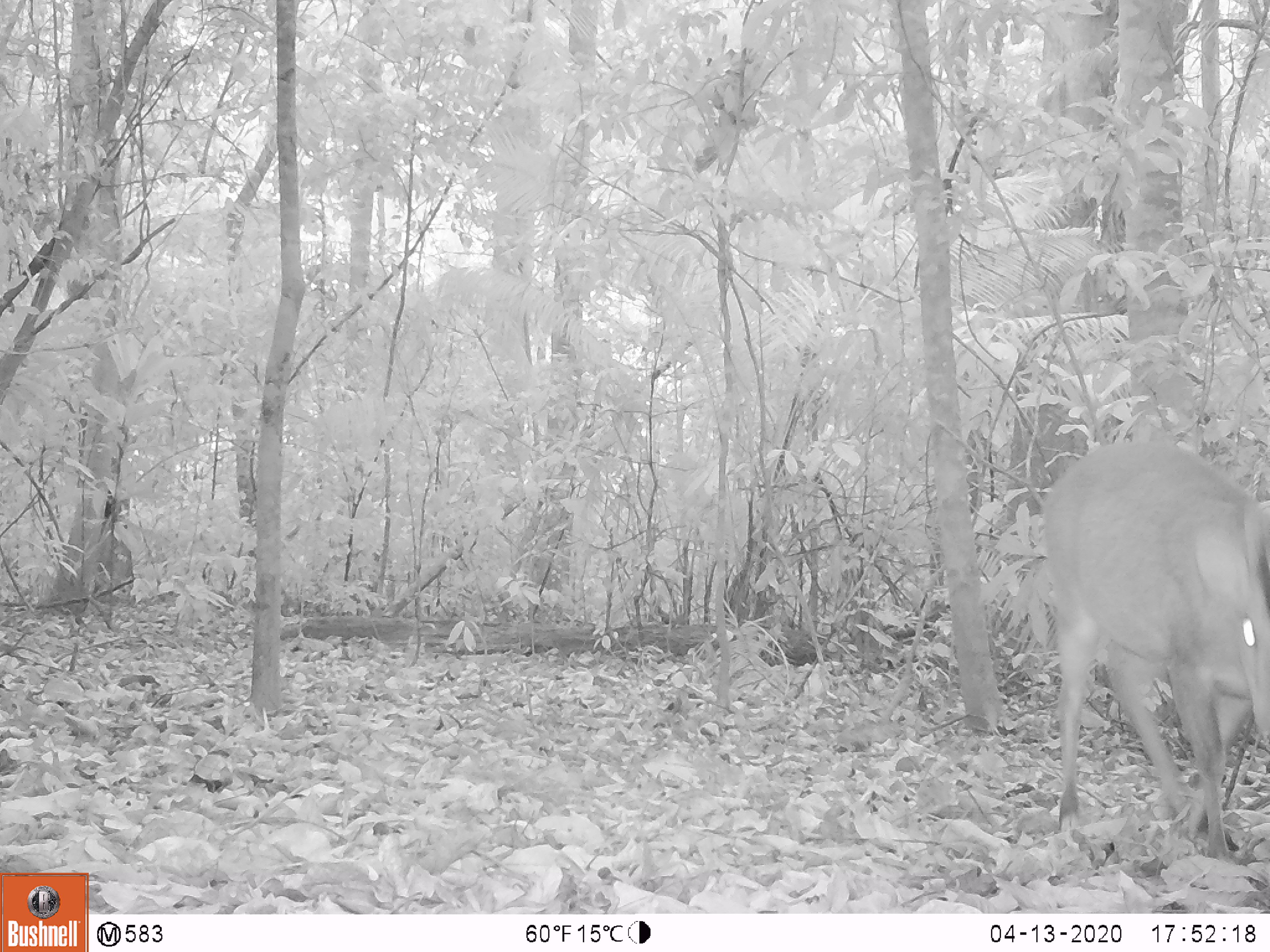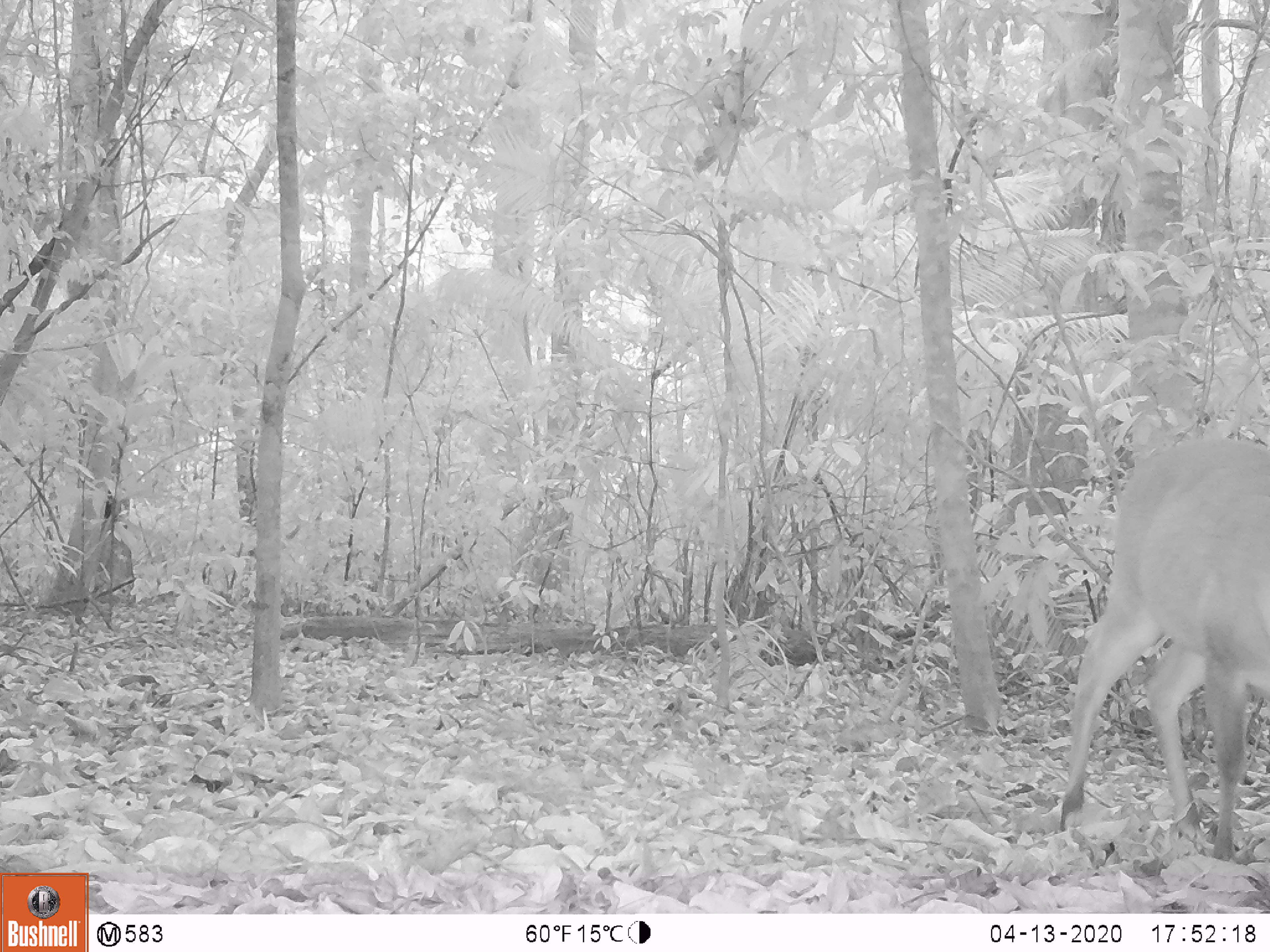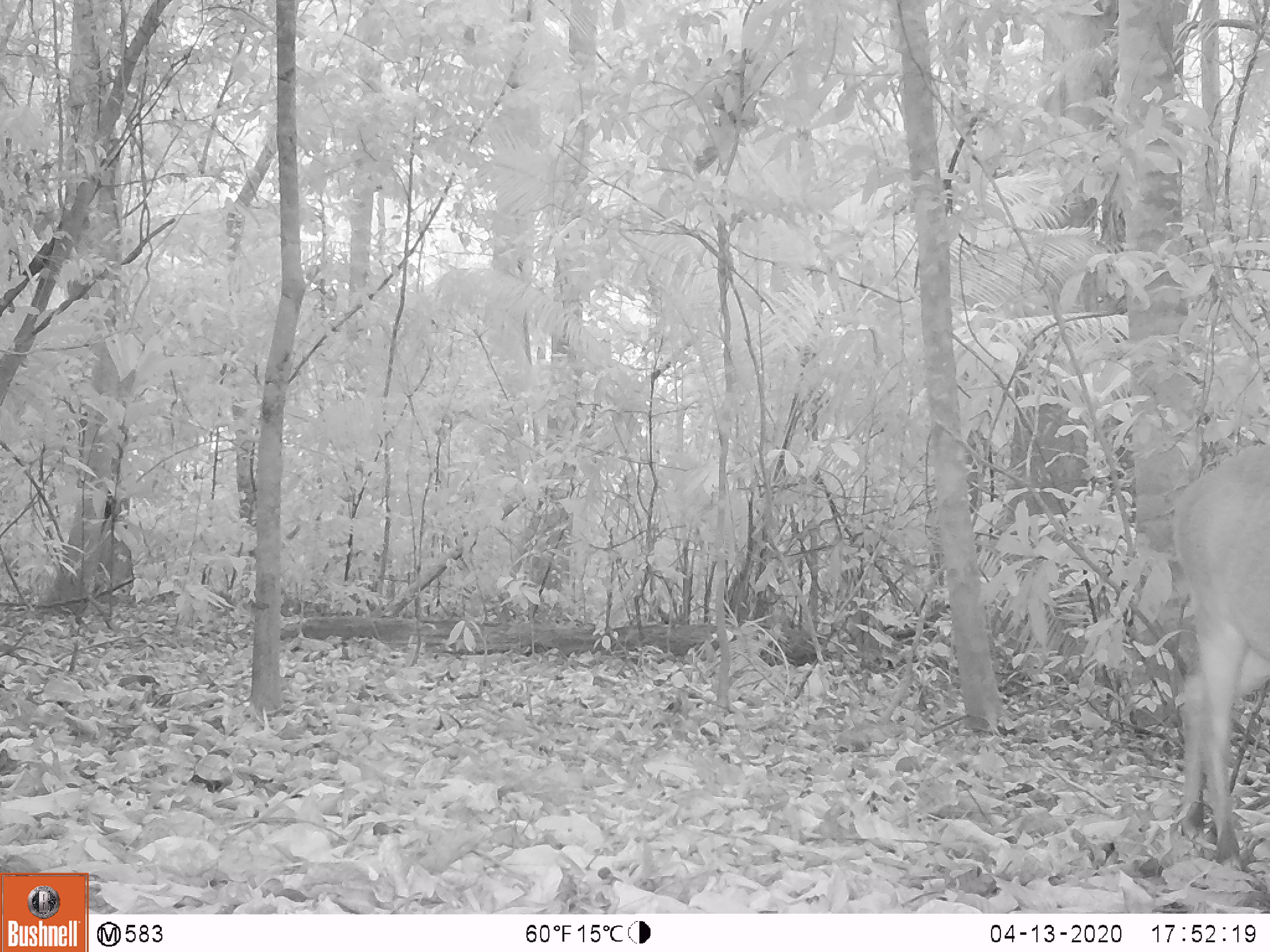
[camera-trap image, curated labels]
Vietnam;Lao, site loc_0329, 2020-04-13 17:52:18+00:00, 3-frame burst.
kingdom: Animalia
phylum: Chordata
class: Mammalia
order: Artiodactyla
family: Cervidae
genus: Muntiacus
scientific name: Muntiacus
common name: muntjacs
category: unidentified muntjac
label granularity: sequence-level